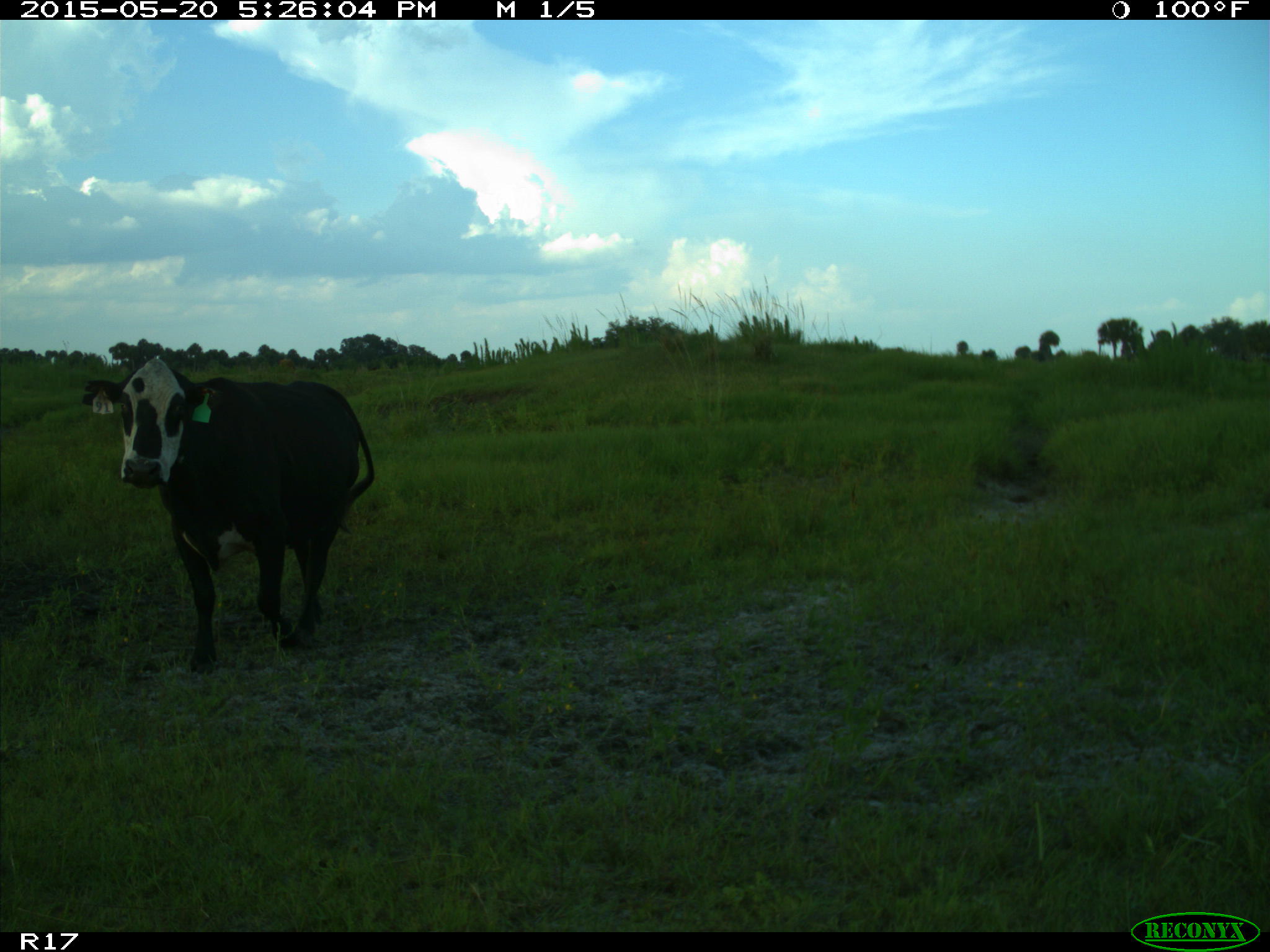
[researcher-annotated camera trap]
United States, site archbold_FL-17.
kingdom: Animalia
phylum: Chordata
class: Mammalia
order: Artiodactyla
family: Bovidae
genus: Bos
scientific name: Bos taurus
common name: domestic cow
Bos taurus (domestic cow).